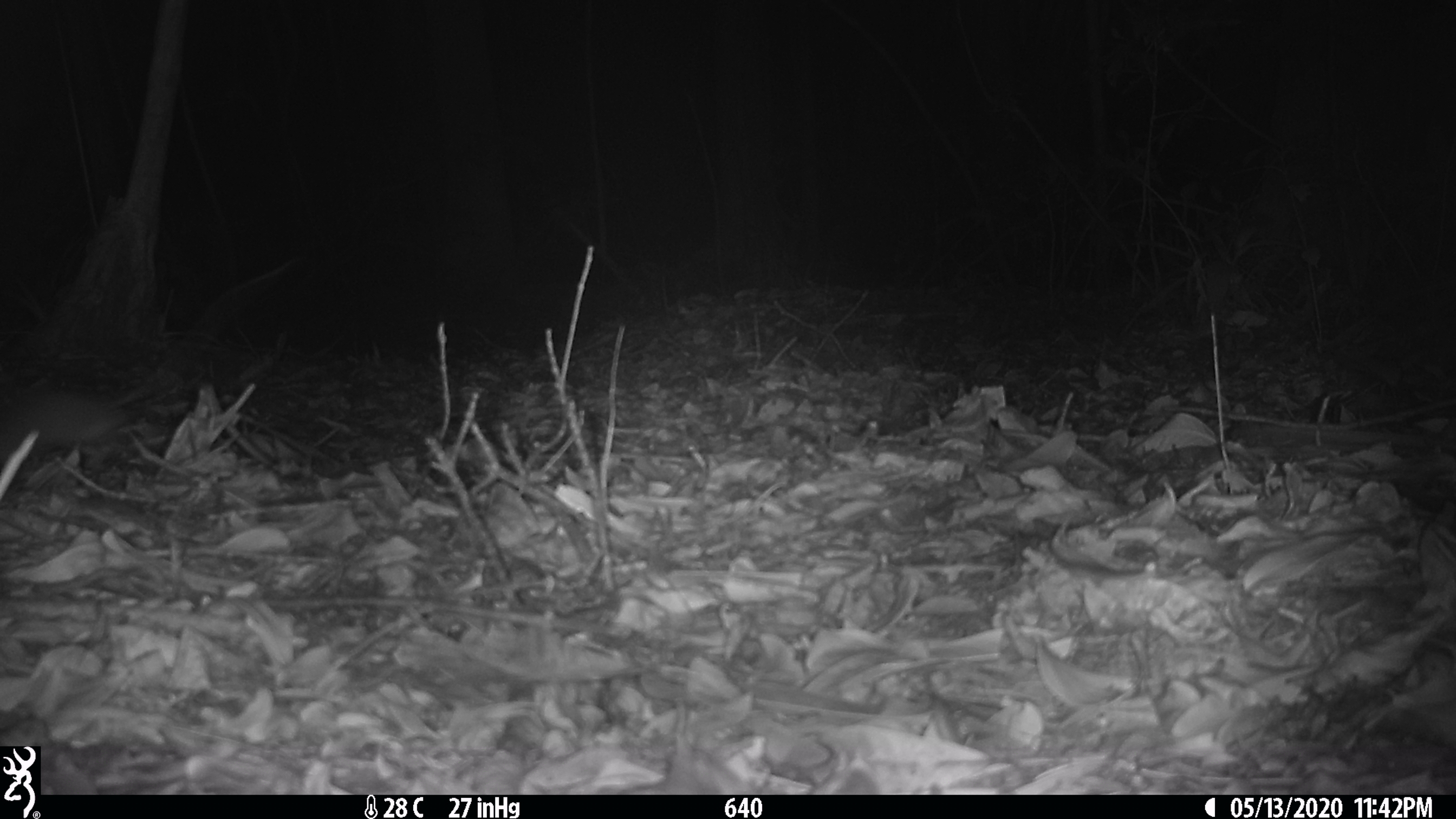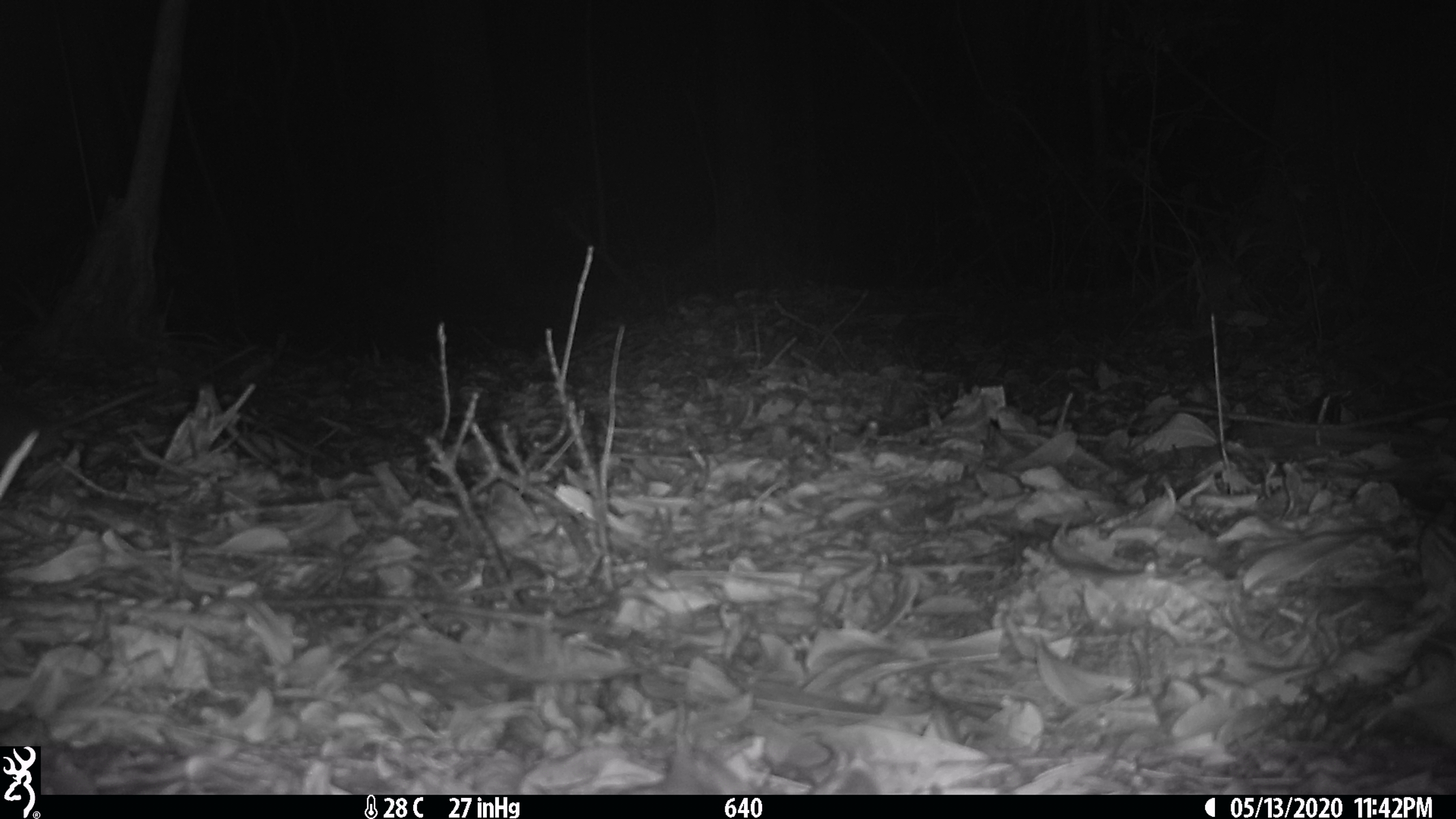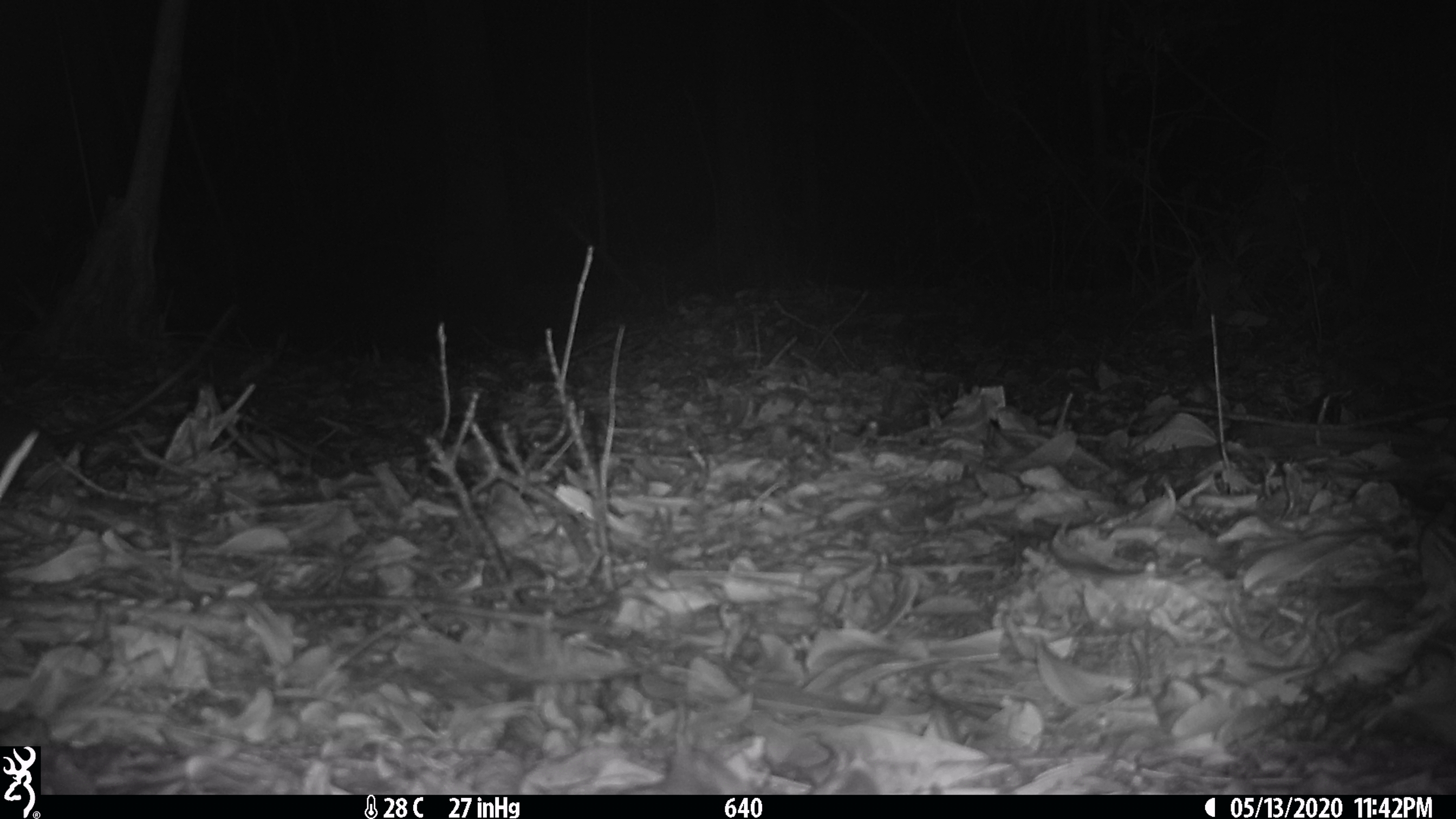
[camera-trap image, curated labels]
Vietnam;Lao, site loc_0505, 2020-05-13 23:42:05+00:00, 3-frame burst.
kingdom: Animalia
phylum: Chordata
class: Mammalia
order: Rodentia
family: Muridae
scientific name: Muridae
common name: old-world mice and rats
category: unidentified murid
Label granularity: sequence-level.